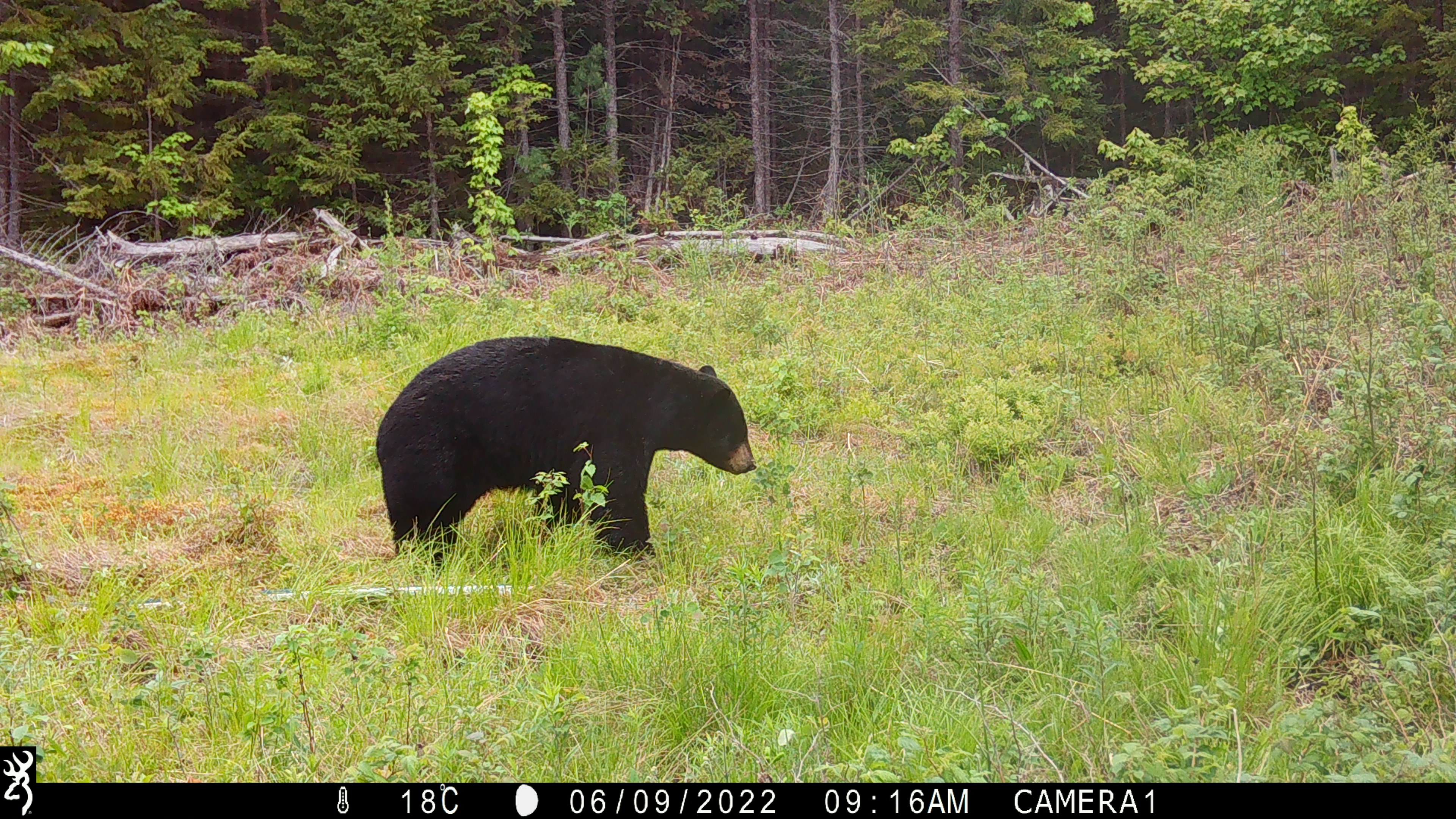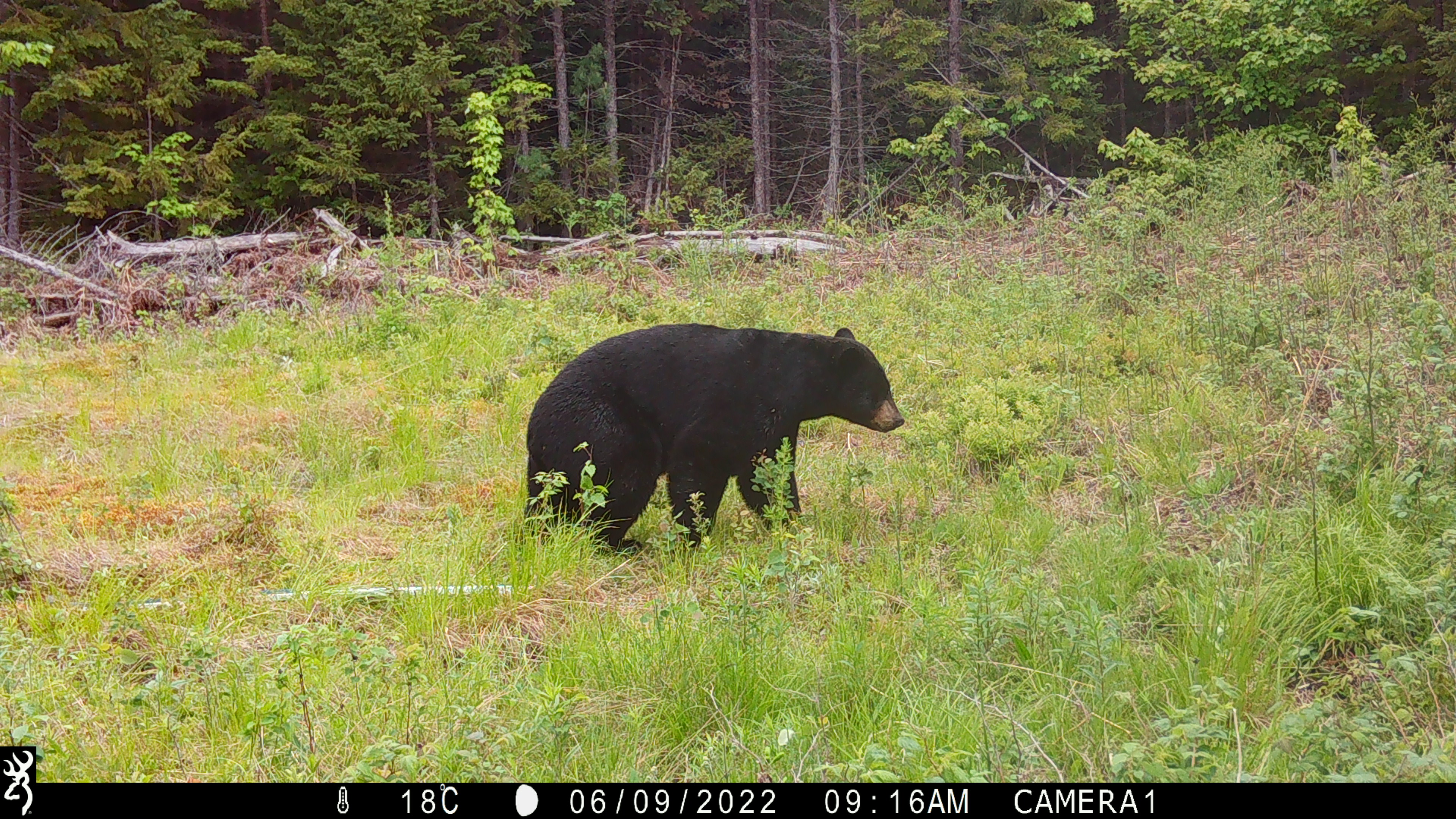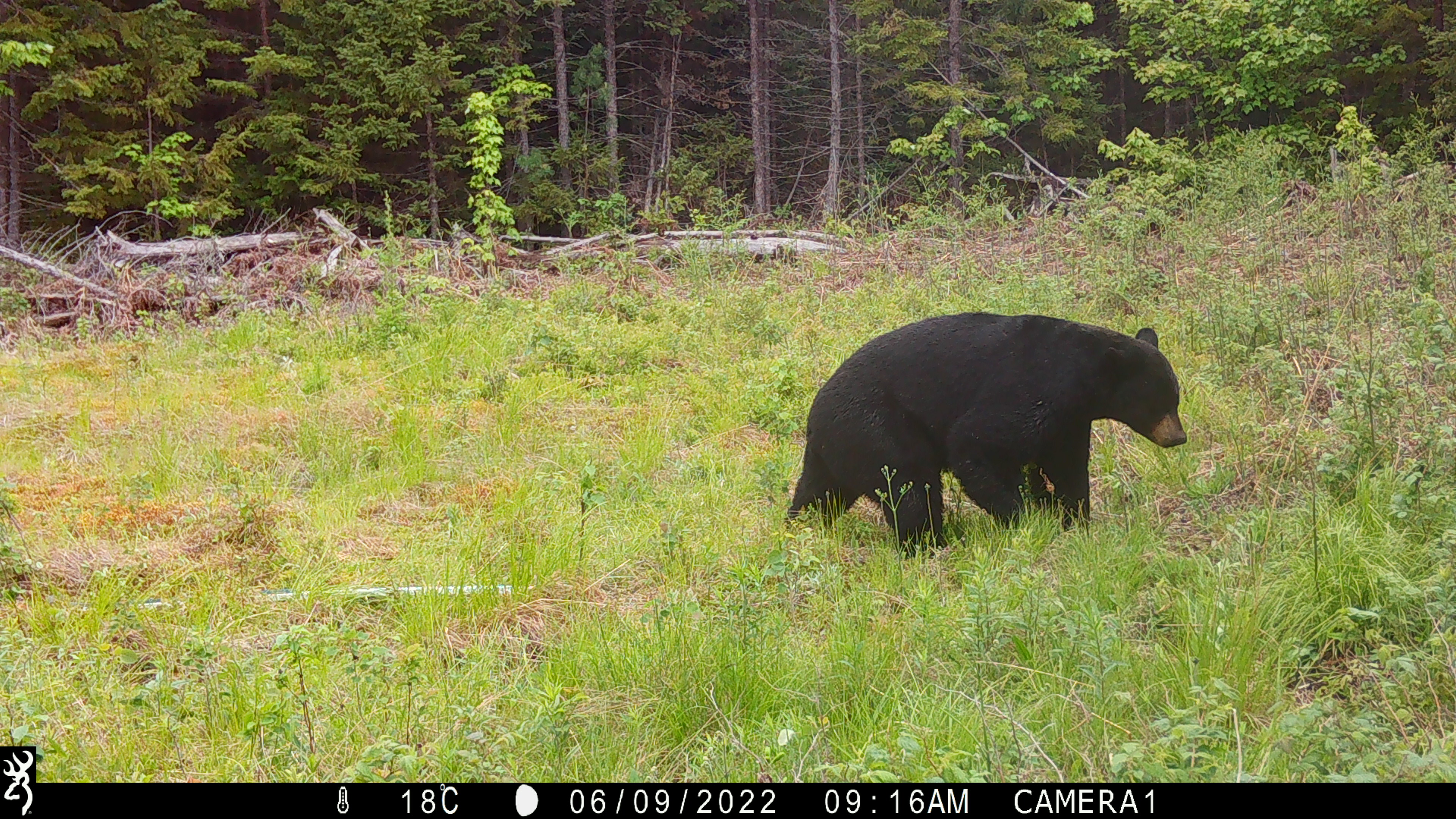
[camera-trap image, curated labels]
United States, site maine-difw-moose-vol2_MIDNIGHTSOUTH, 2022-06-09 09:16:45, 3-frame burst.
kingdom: Animalia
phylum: Chordata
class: Mammalia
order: Carnivora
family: Ursidae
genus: Ursus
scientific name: Ursus americanus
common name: black bear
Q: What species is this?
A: Black bear (Ursus americanus).